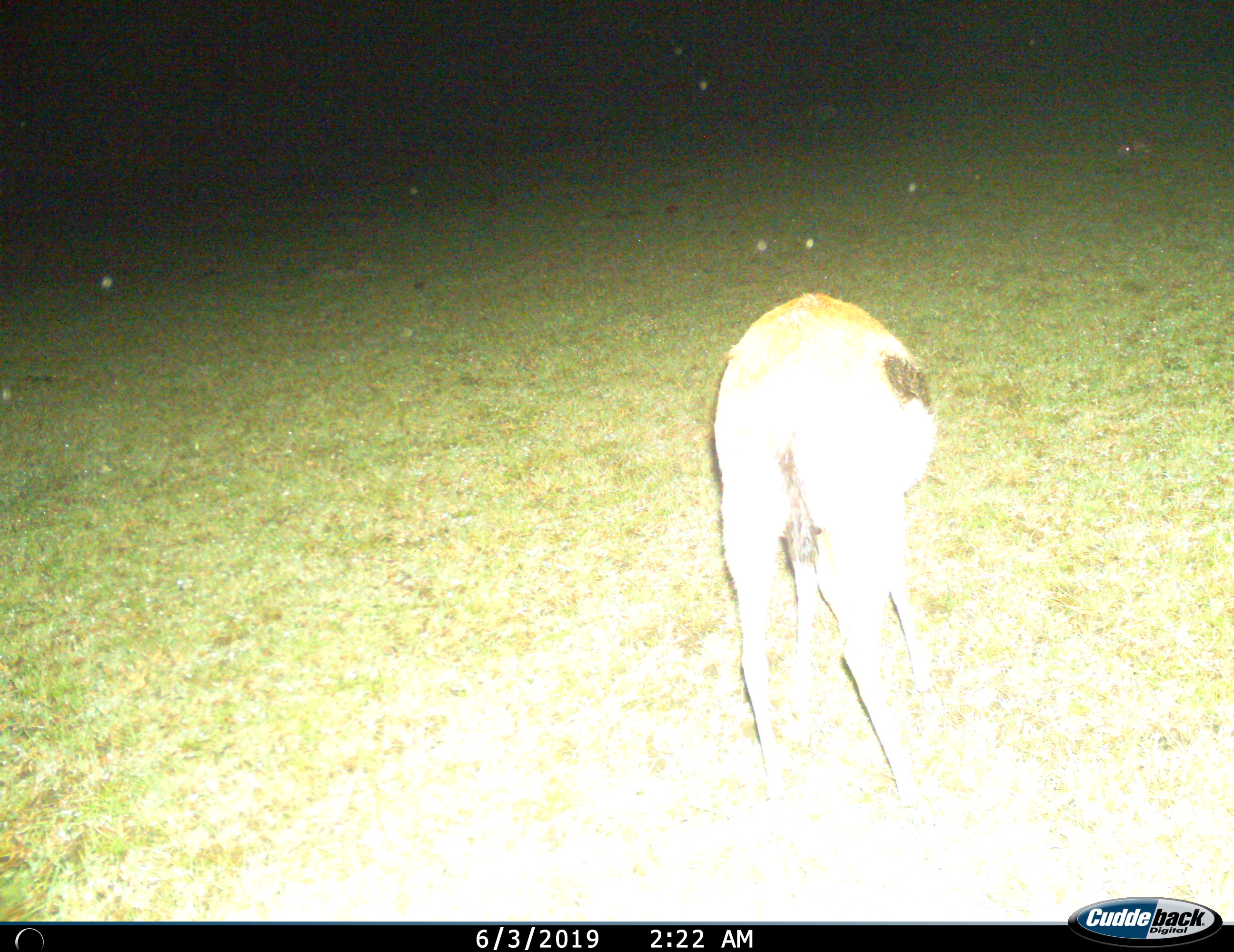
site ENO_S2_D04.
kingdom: Animalia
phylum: Chordata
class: Mammalia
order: Artiodactyla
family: Bovidae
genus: Eudorcas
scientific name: Eudorcas thomsonii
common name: thomson's gazelle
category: gazellethomsons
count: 1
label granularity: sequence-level